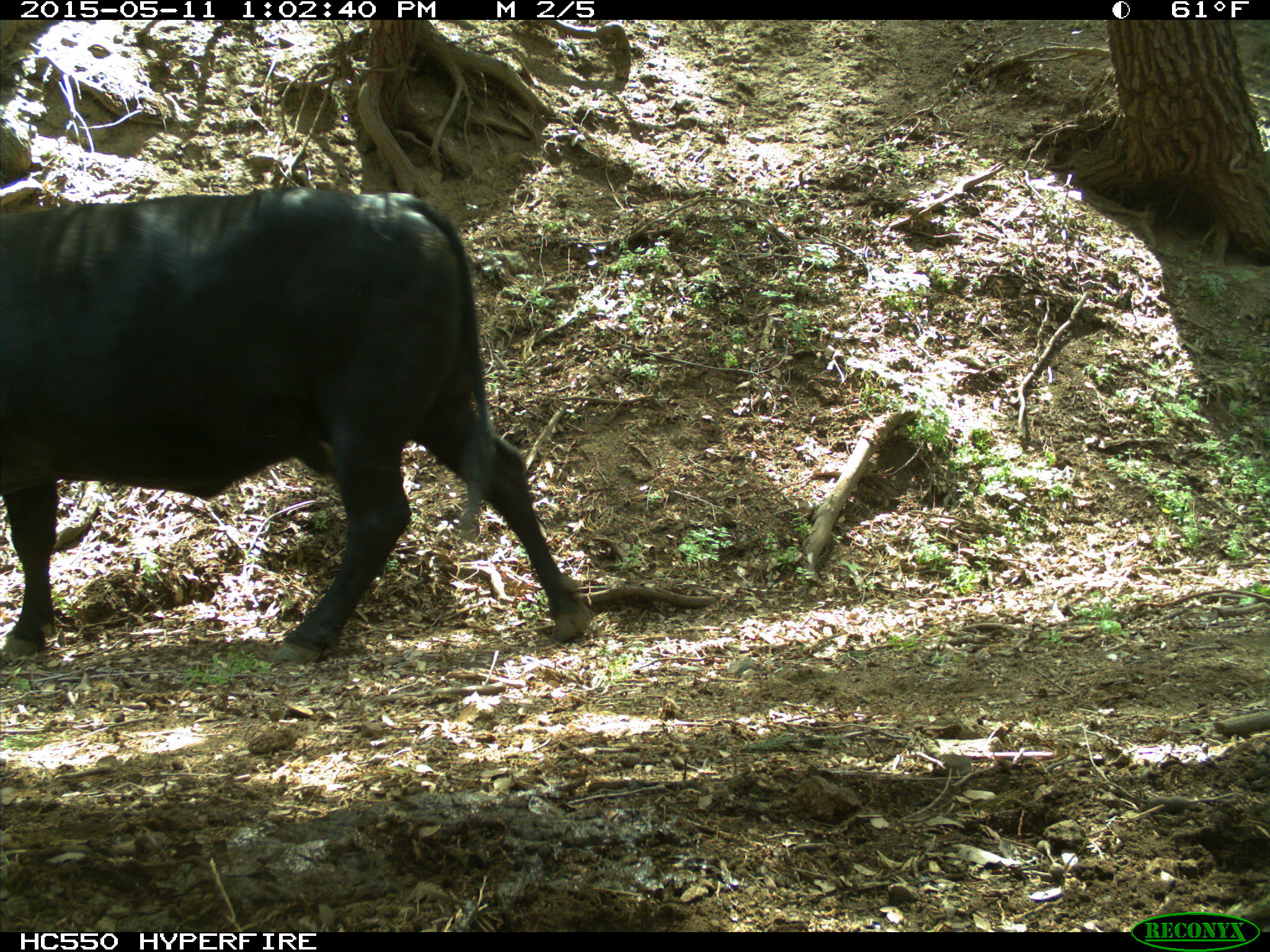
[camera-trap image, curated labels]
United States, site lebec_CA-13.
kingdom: Animalia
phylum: Chordata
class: Mammalia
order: Artiodactyla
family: Bovidae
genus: Bos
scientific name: Bos taurus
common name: domestic cow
Bos taurus (domestic cow).